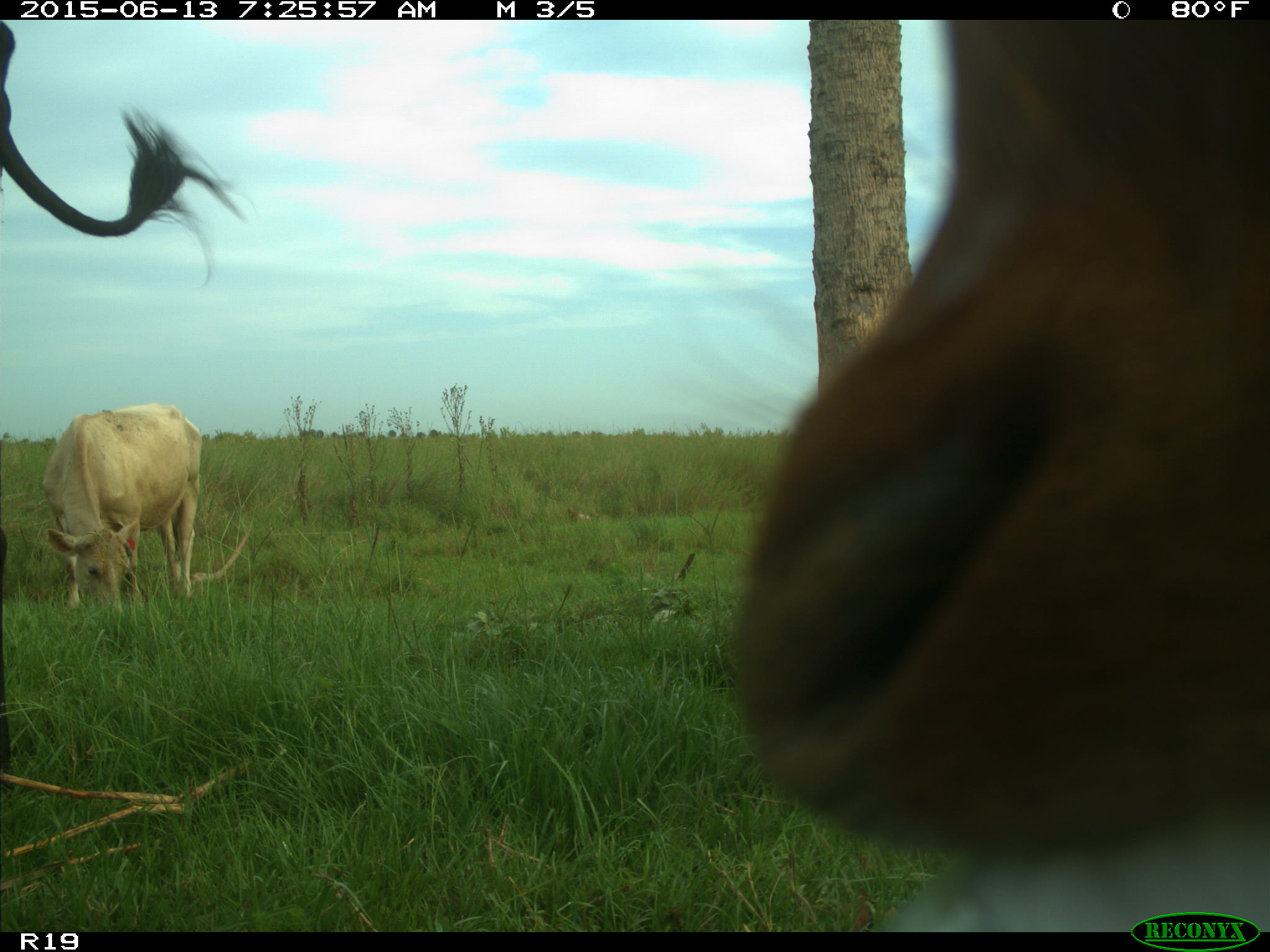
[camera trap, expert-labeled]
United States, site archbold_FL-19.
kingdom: Animalia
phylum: Chordata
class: Mammalia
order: Artiodactyla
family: Bovidae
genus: Bos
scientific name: Bos taurus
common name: domestic cow